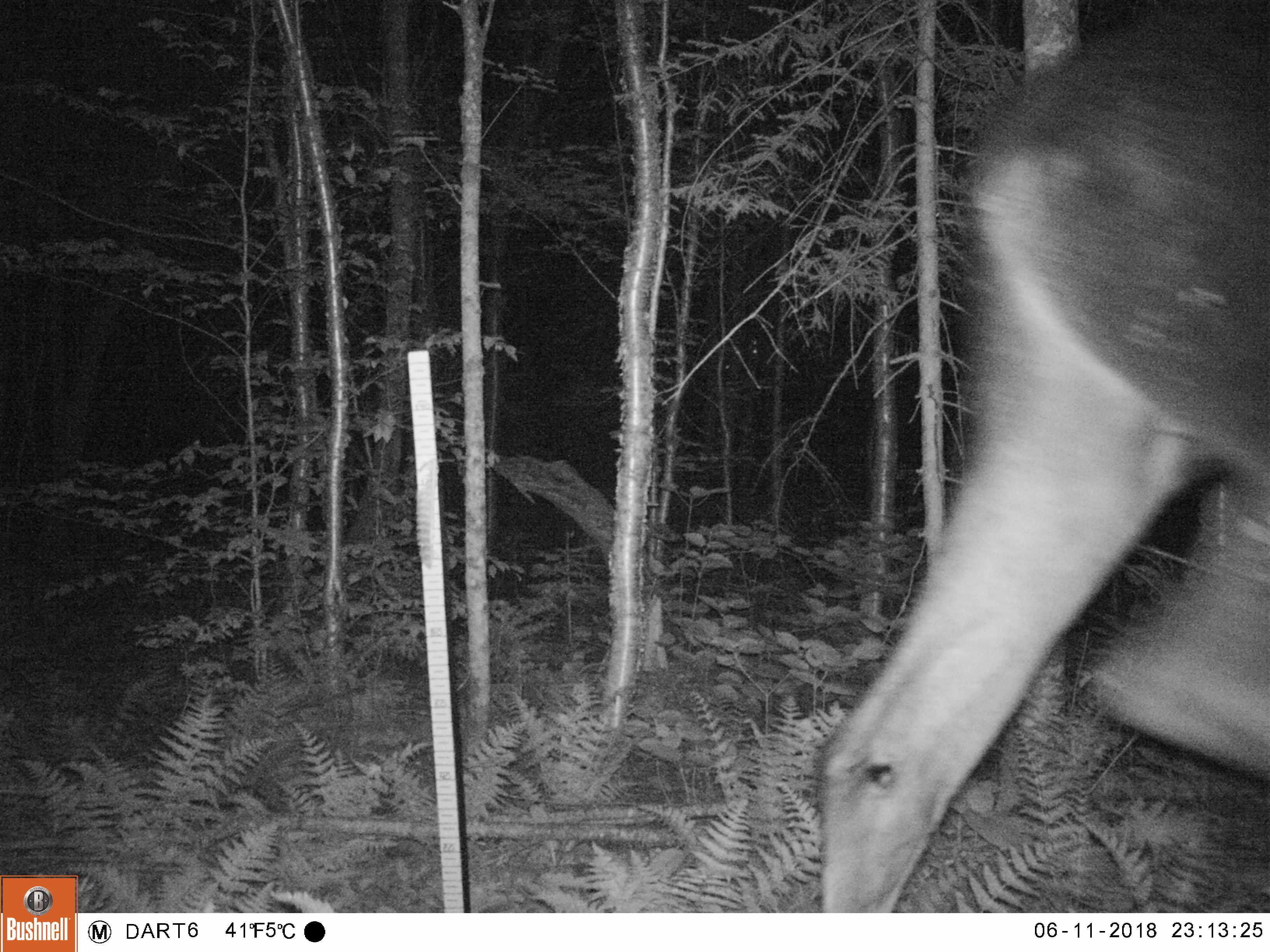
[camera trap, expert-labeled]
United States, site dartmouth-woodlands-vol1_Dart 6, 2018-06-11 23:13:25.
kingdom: Animalia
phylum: Chordata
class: Mammalia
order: Artiodactyla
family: Cervidae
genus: Alces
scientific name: Alces alces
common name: moose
Moose (Alces alces).